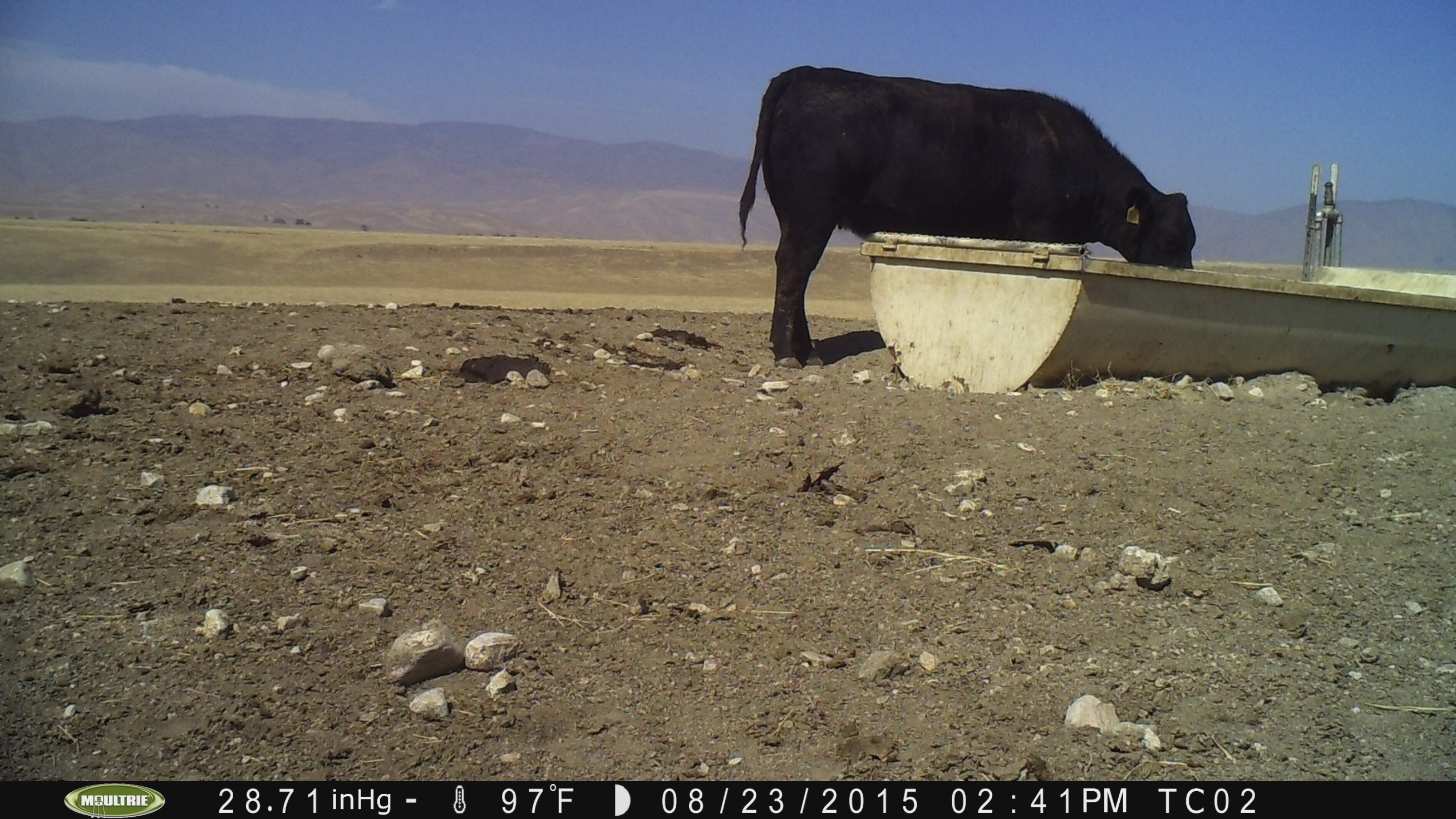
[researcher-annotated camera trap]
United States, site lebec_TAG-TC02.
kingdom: Animalia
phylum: Chordata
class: Mammalia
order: Artiodactyla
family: Bovidae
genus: Bos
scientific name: Bos taurus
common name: domestic cow